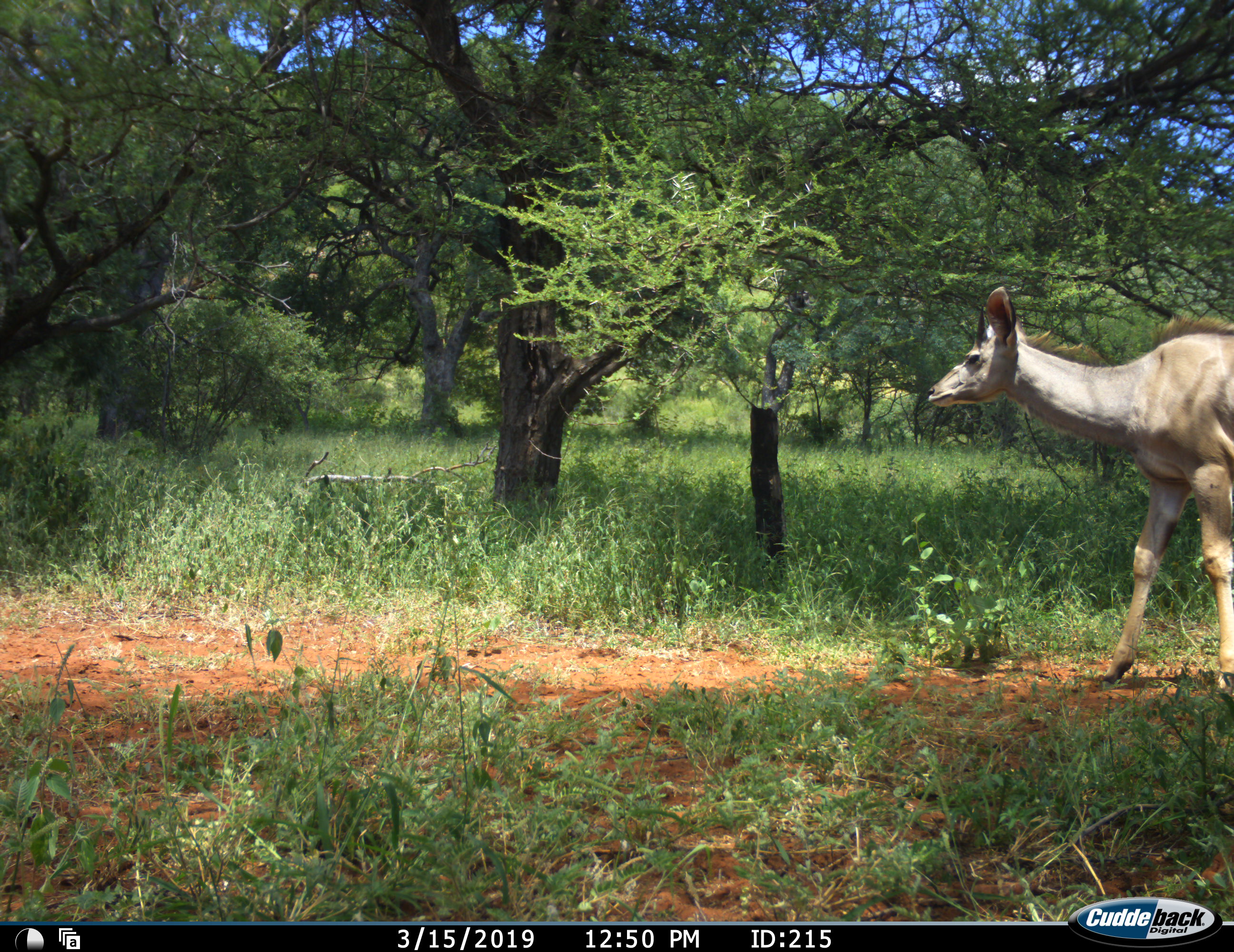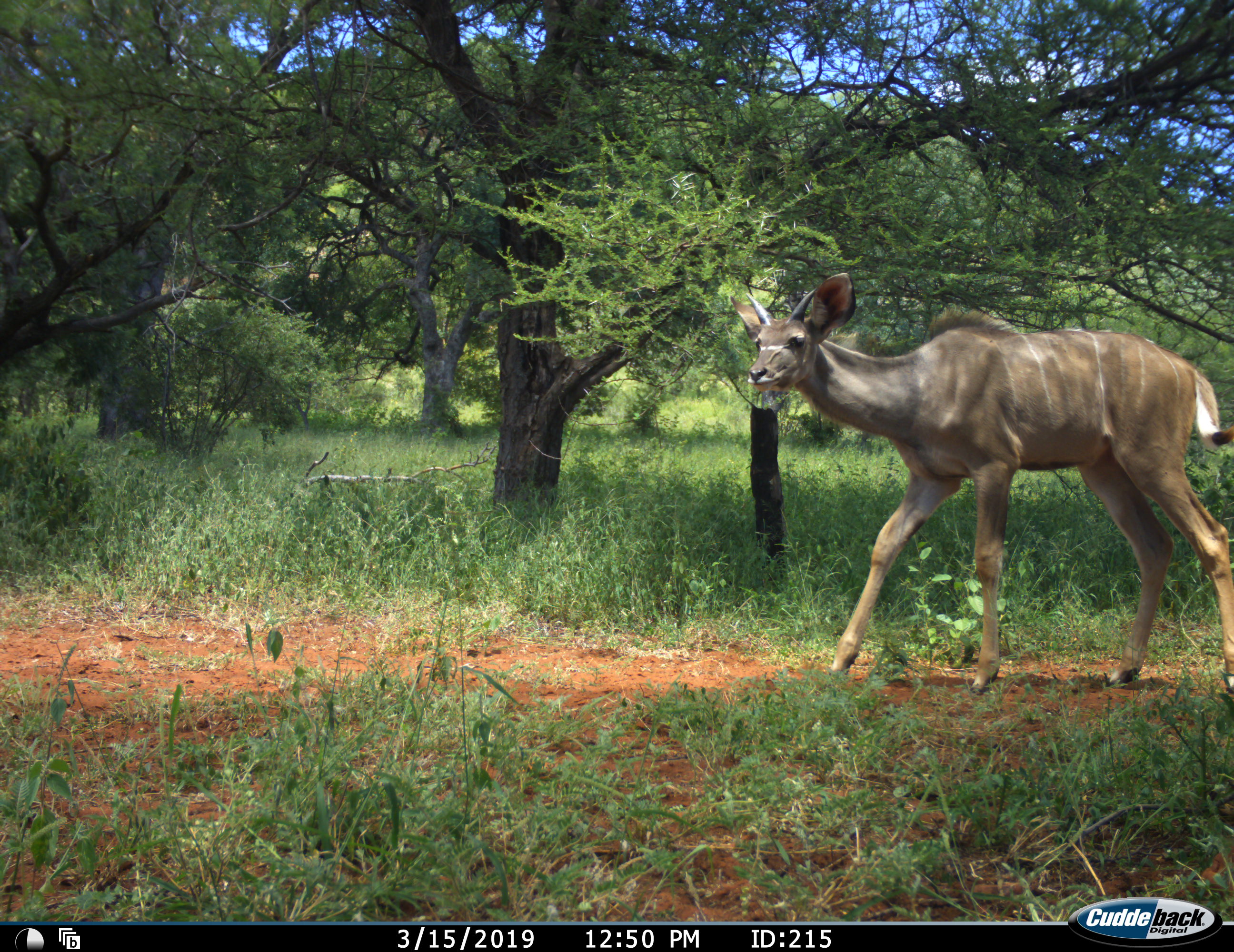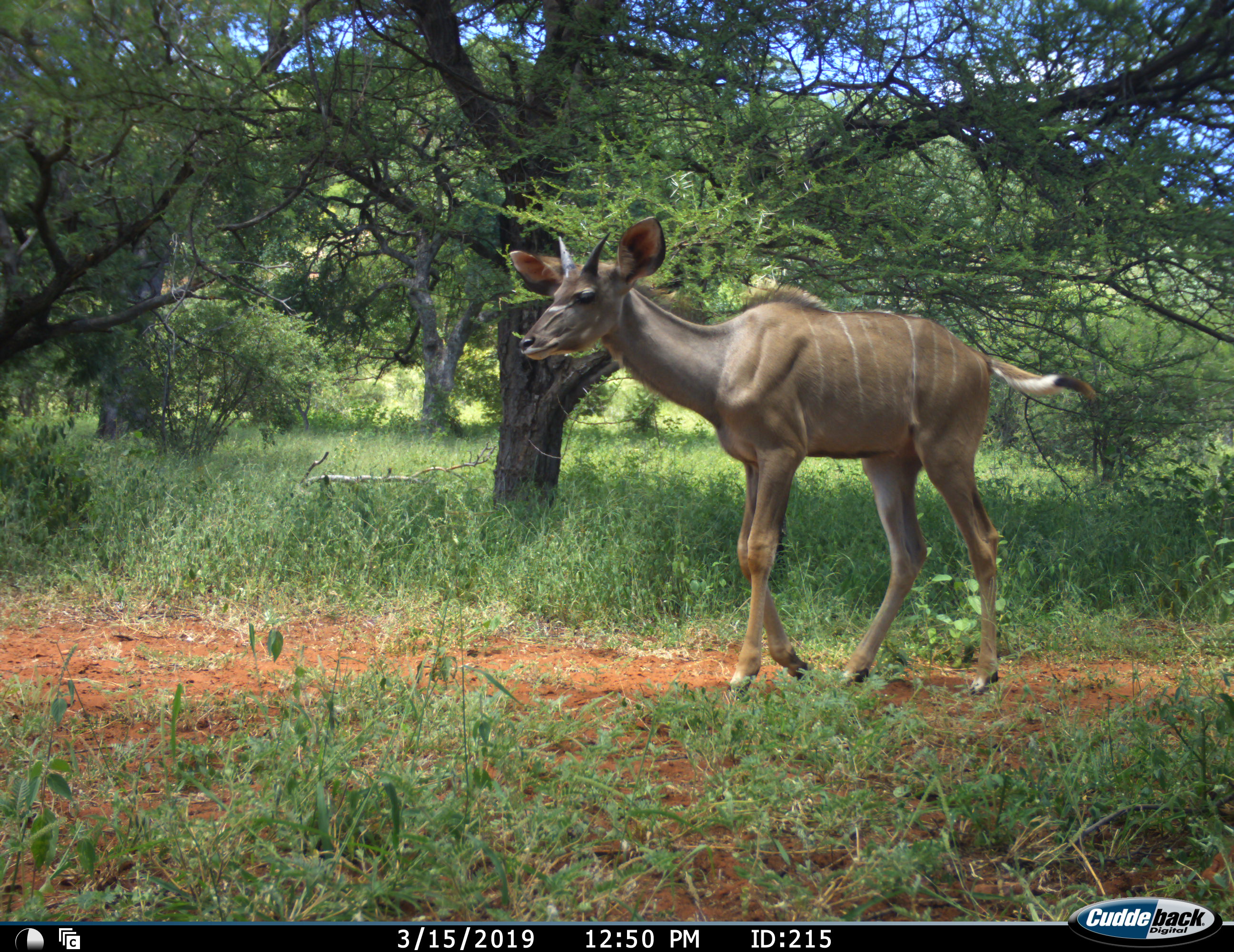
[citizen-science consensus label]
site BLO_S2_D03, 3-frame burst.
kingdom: Animalia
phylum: Chordata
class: Mammalia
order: Artiodactyla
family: Bovidae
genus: Tragelaphus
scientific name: Tragelaphus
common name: kudu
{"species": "kudu (Tragelaphus)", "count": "1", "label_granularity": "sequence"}